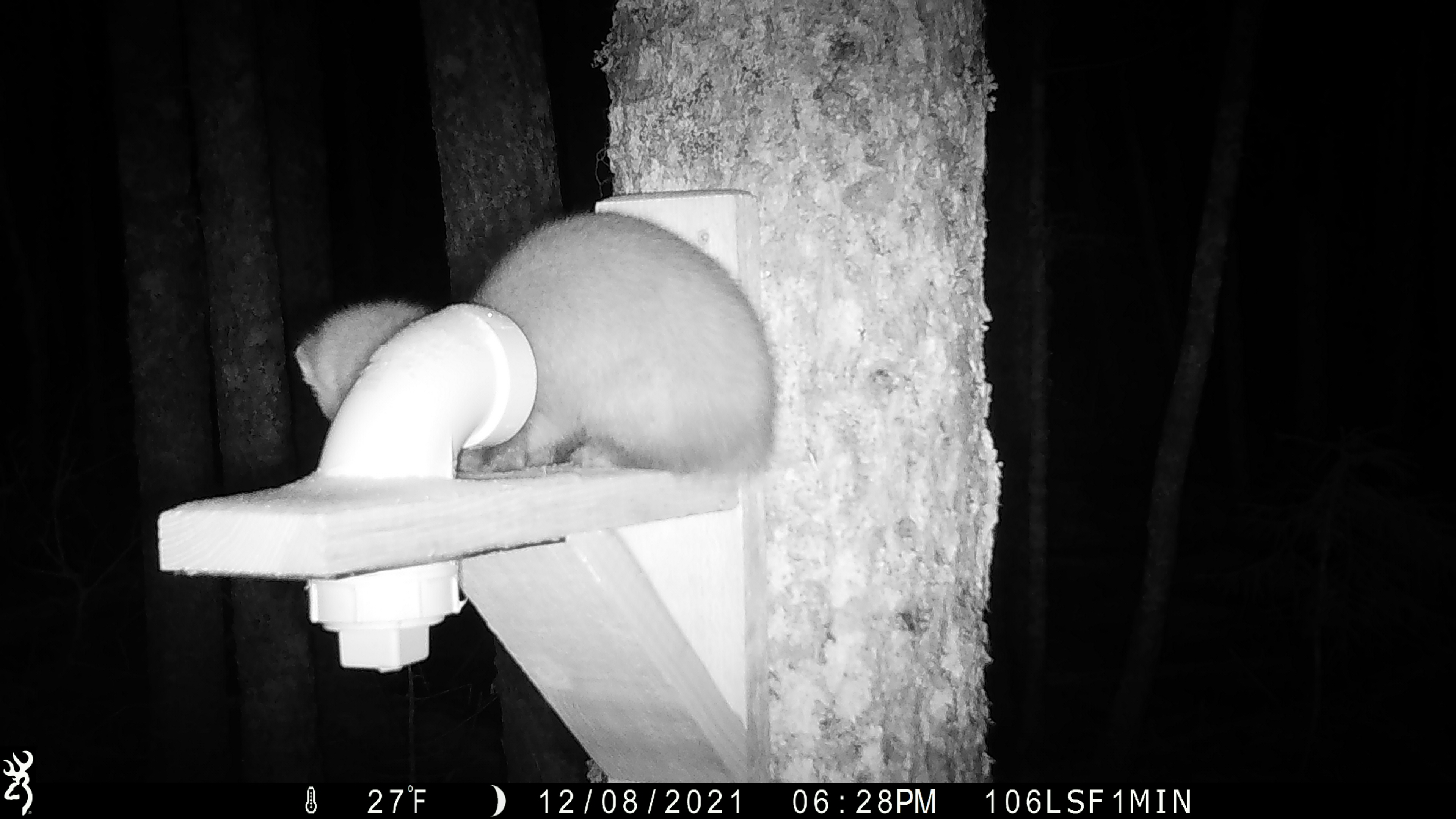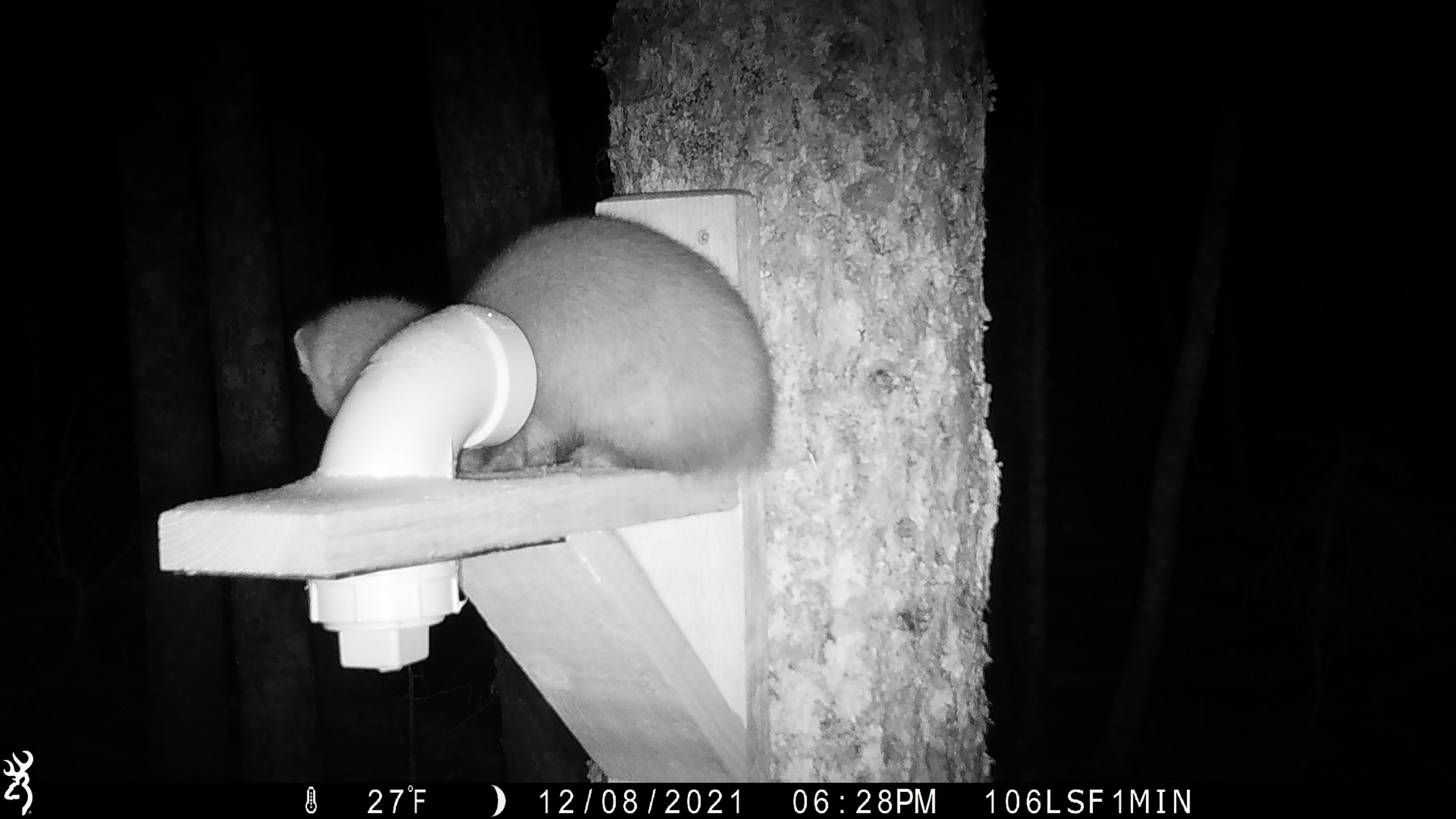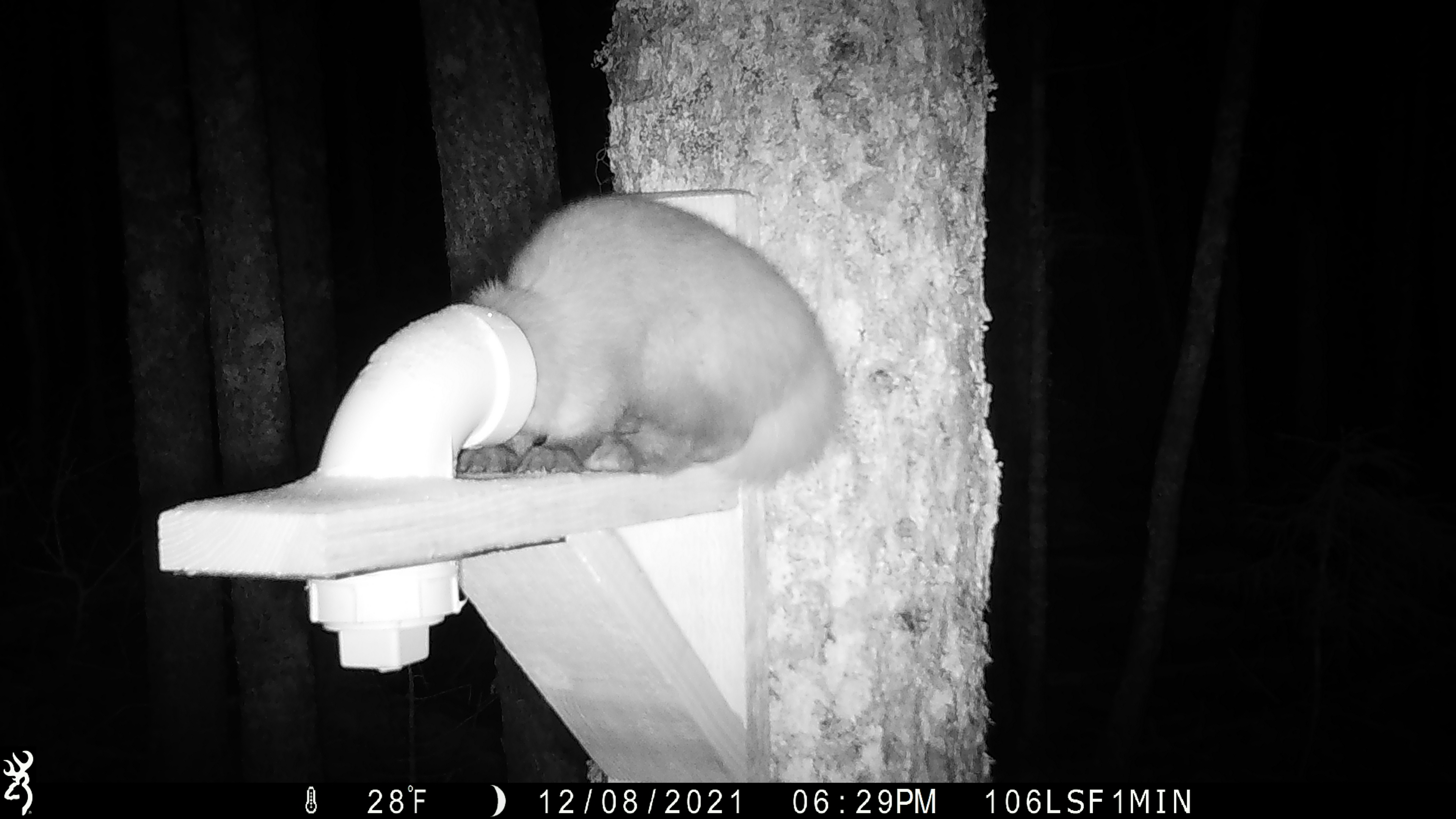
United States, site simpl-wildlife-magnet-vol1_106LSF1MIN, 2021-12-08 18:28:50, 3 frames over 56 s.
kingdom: Animalia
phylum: Chordata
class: Mammalia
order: Carnivora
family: Mustelidae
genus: Martes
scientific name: Martes americana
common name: american marten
American marten (Martes americana).